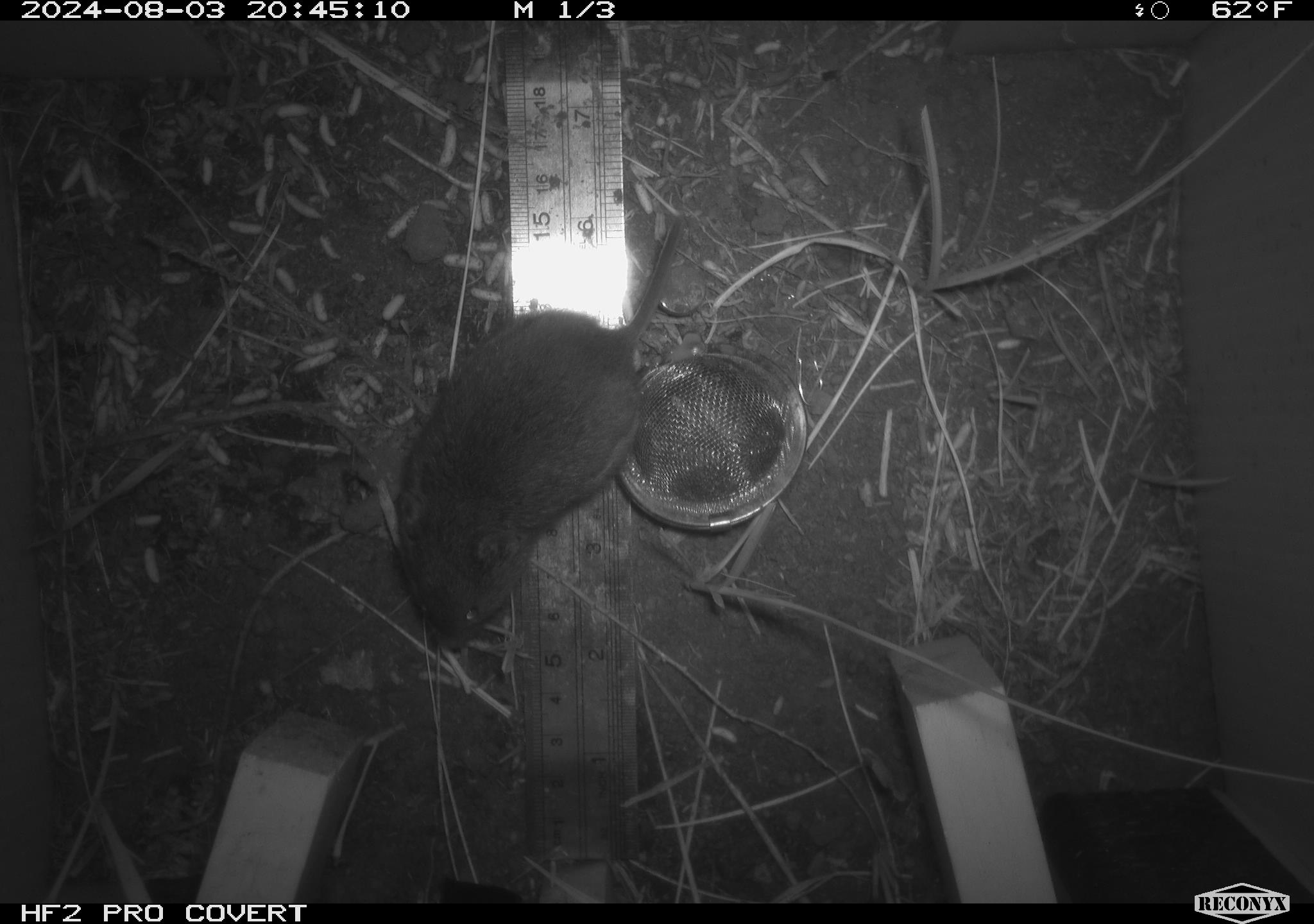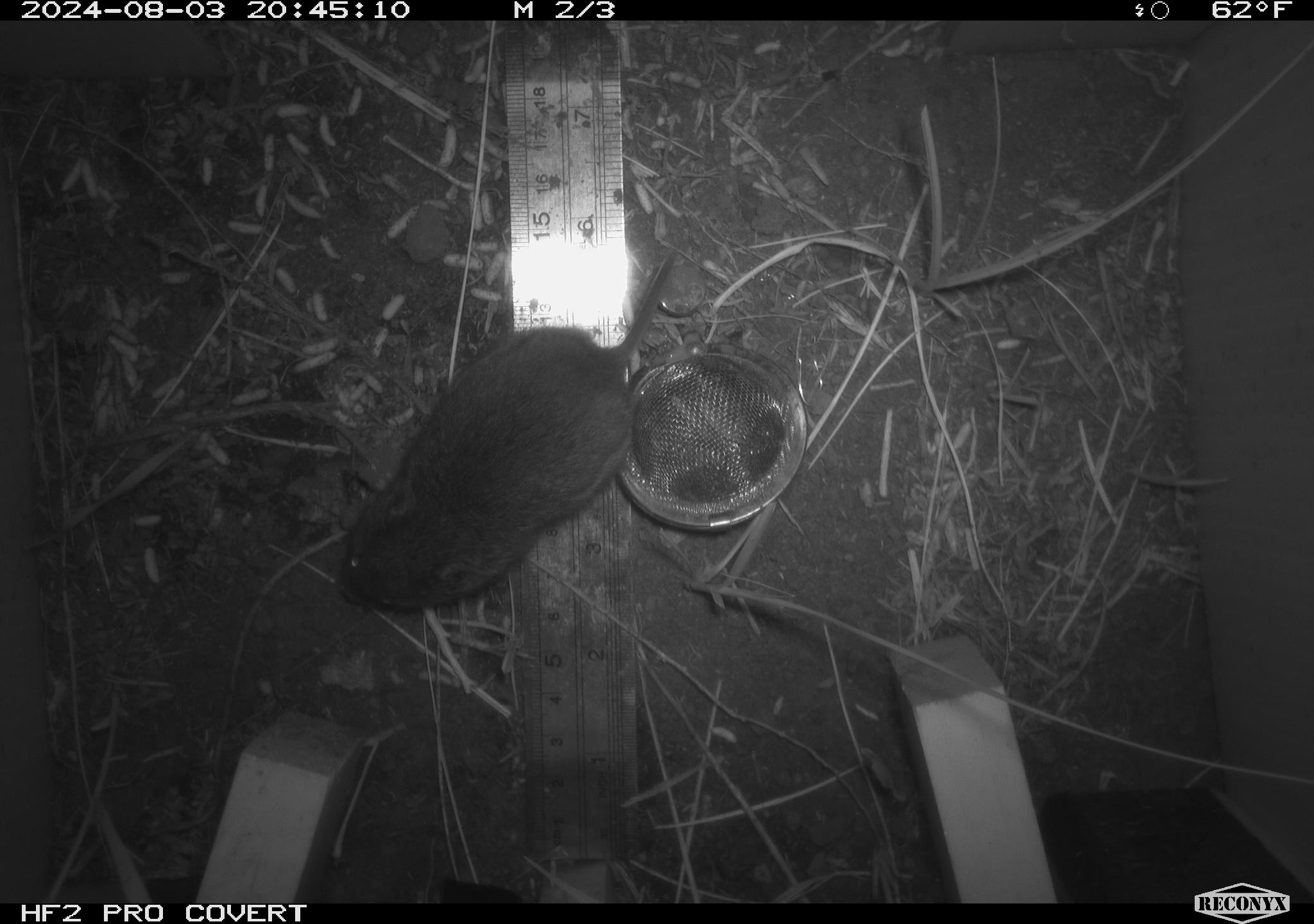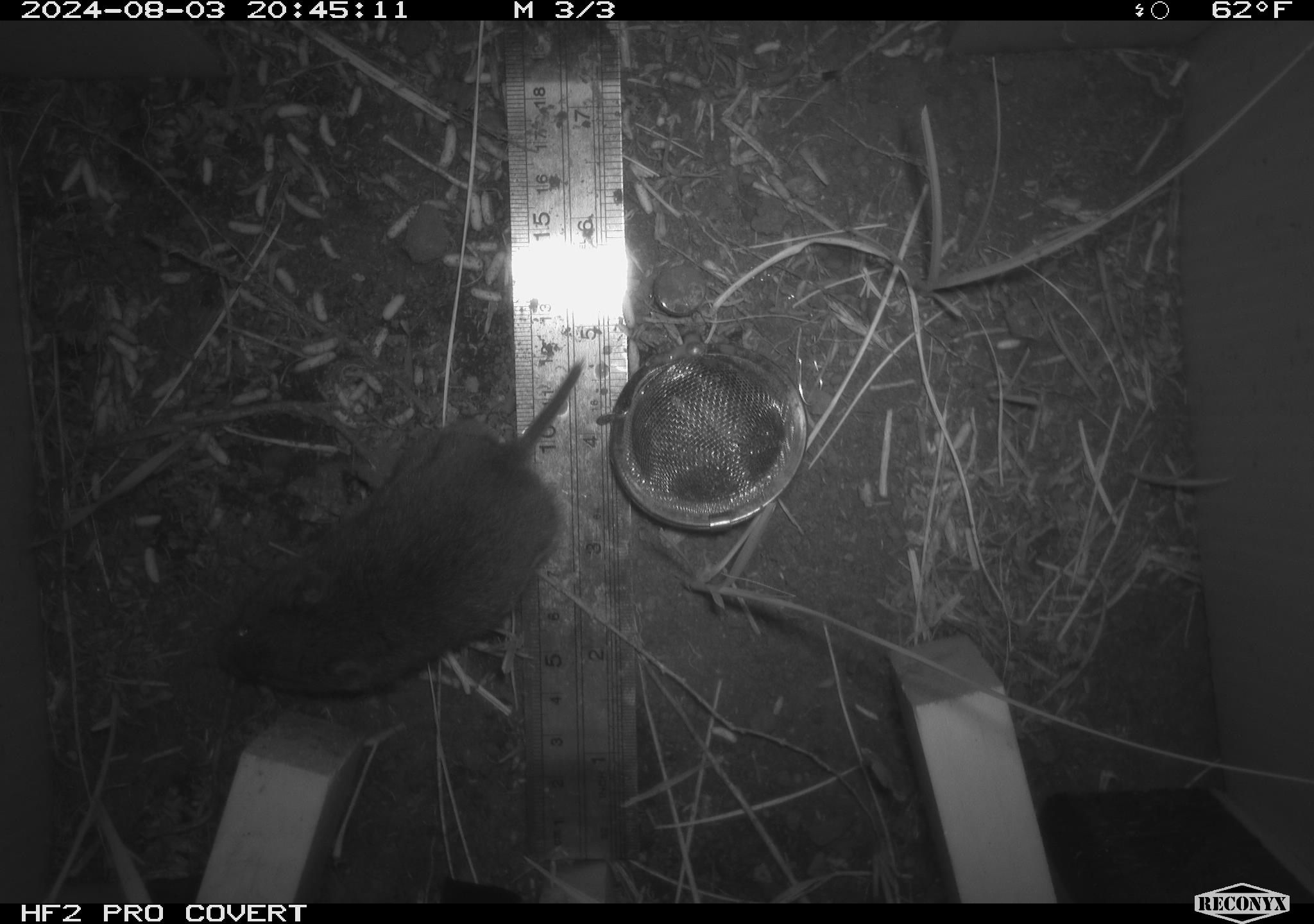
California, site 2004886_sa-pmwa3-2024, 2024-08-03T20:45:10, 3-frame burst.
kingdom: Animalia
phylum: Chordata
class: Mammalia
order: Rodentia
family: Cricetidae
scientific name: Arvicolinae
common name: voles, lemmings, and muskrats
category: arvicolinae subfamily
Arvicolinae subfamily (voles, lemmings, and muskrats) (Arvicolinae).